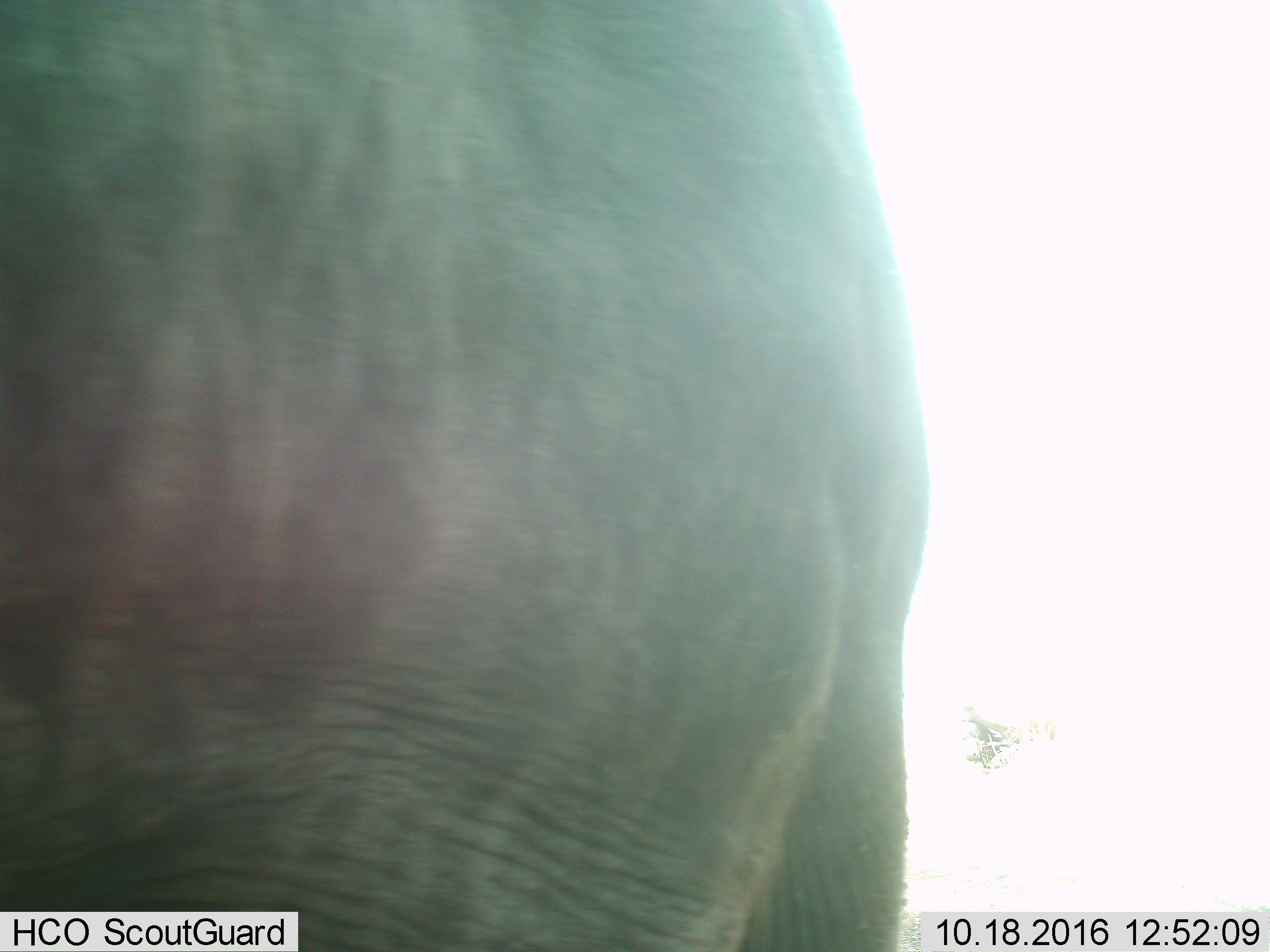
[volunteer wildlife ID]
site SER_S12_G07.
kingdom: Animalia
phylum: Chordata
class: Mammalia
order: Proboscidea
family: Elephantidae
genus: Loxodonta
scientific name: Loxodonta africana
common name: african bush elephant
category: elephant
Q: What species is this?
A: Elephant (african bush elephant) (Loxodonta africana).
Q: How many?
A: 1.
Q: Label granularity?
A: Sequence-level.